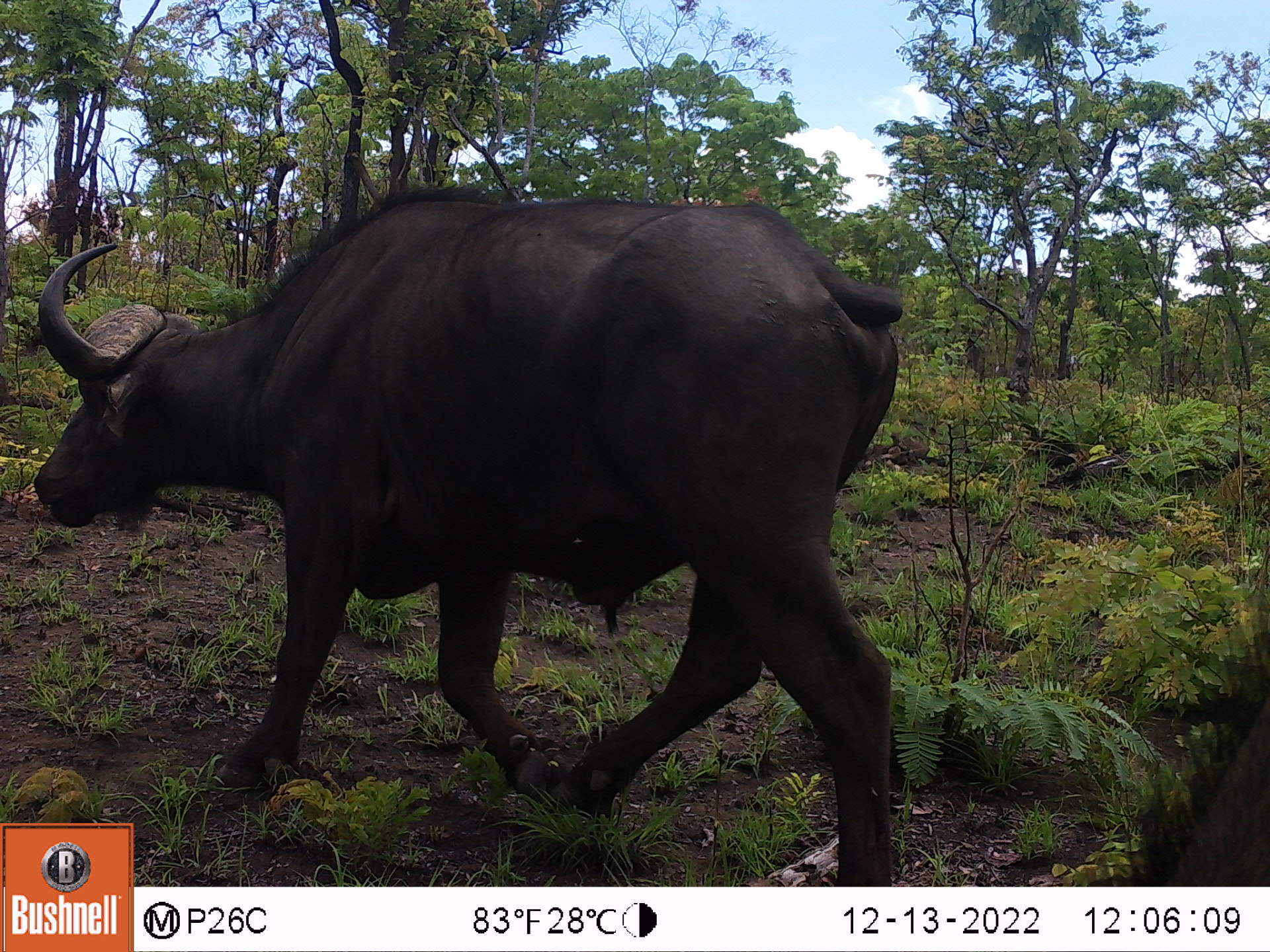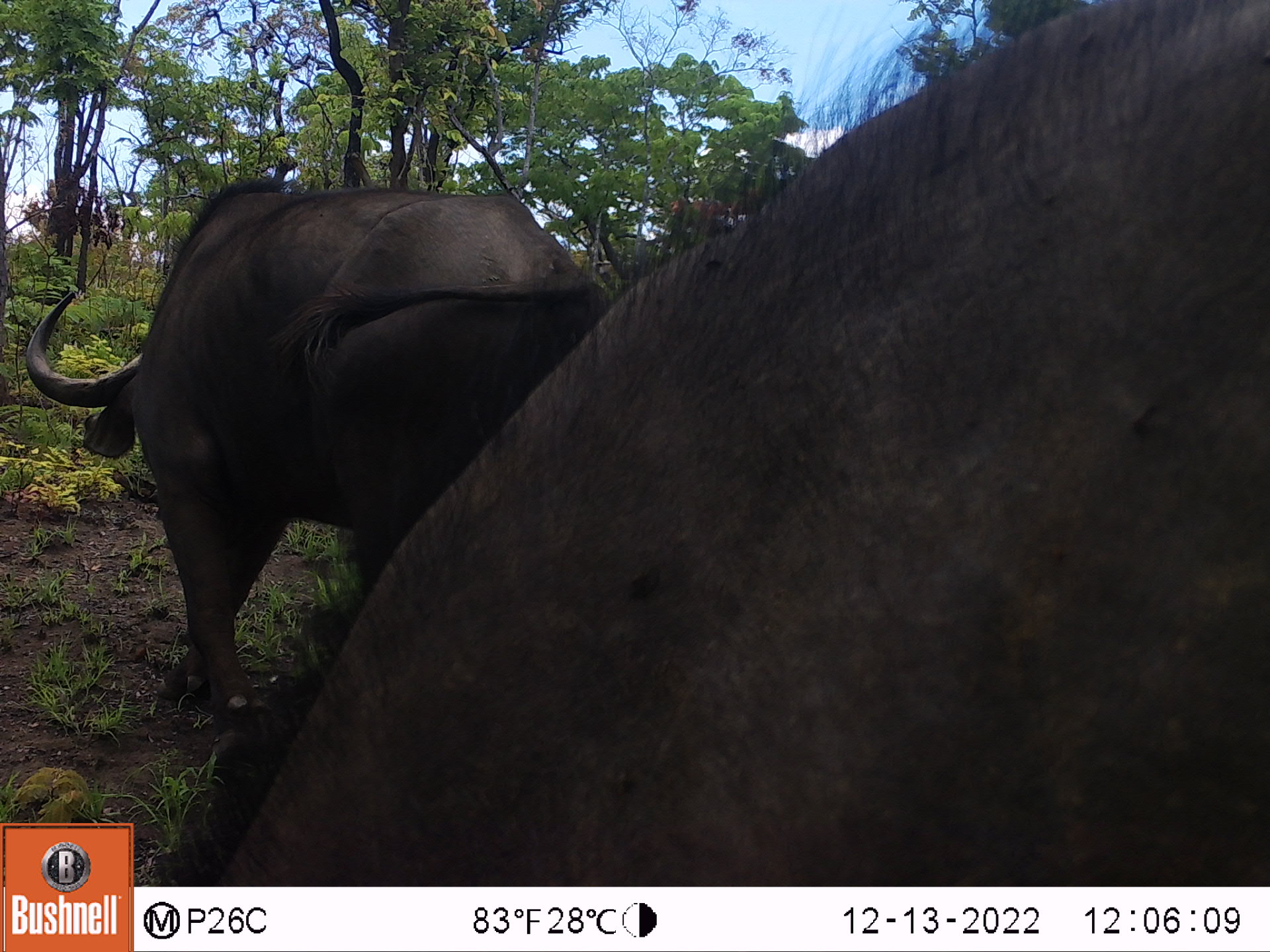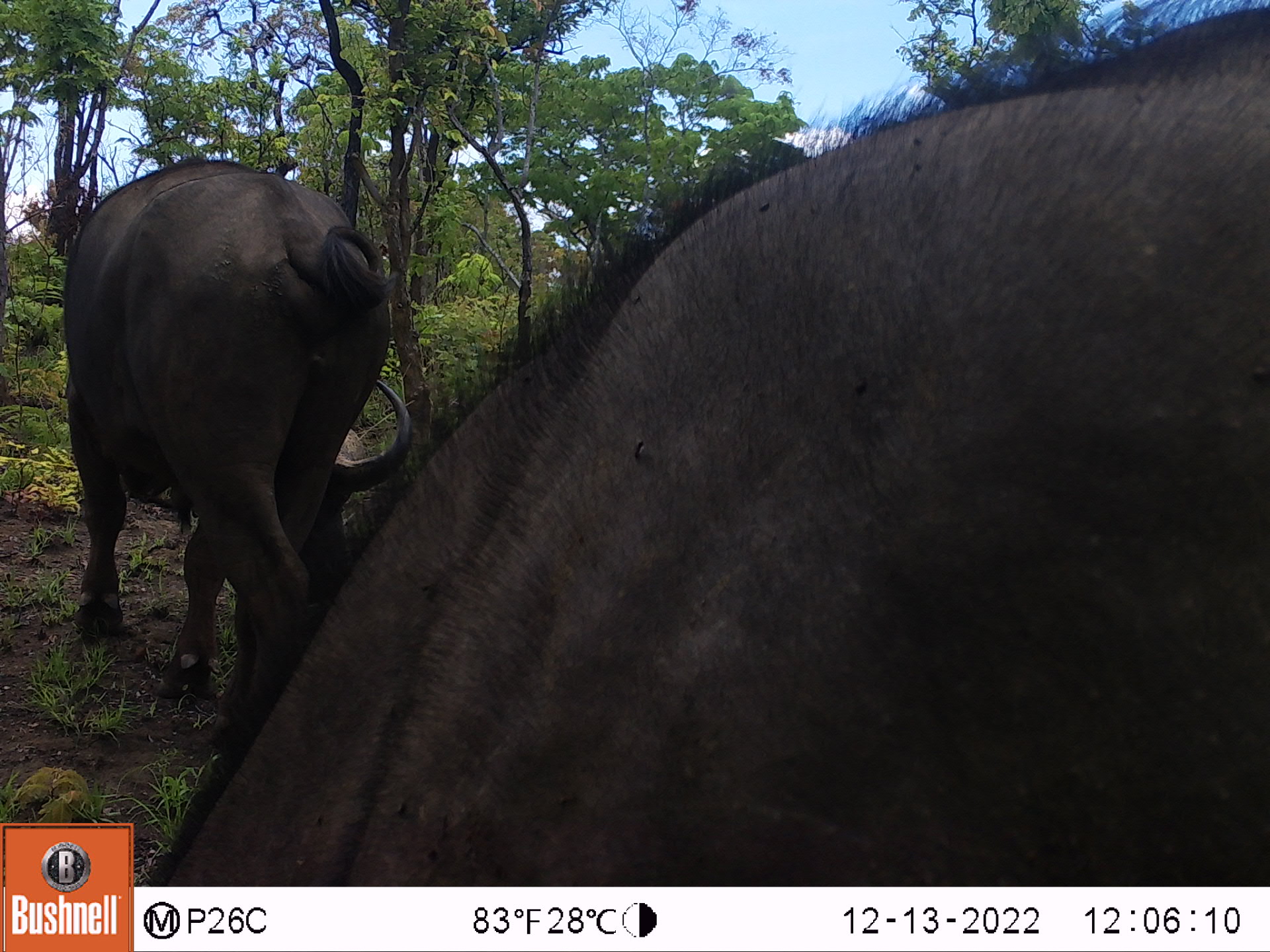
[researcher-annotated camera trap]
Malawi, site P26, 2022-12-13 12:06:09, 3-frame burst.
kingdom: Animalia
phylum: Chordata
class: Mammalia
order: Artiodactyla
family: Bovidae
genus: Syncerus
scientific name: Syncerus caffer caffer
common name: cape buffalo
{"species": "cape buffalo (Syncerus caffer caffer)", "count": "1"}